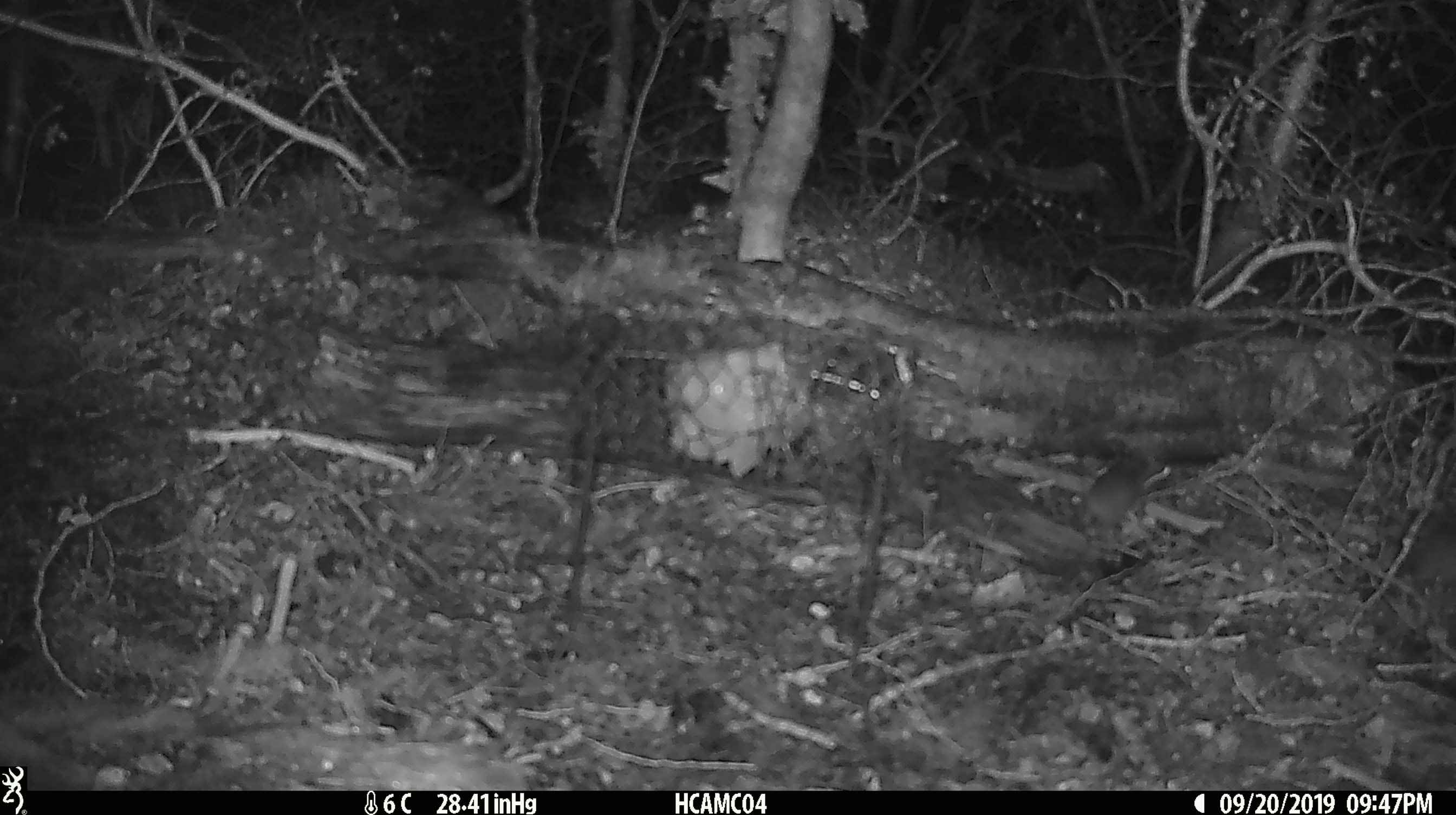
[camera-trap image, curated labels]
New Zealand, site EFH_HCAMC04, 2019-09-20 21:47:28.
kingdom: Animalia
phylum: Chordata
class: Mammalia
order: Rodentia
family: Muridae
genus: Mus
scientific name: Mus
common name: mouse